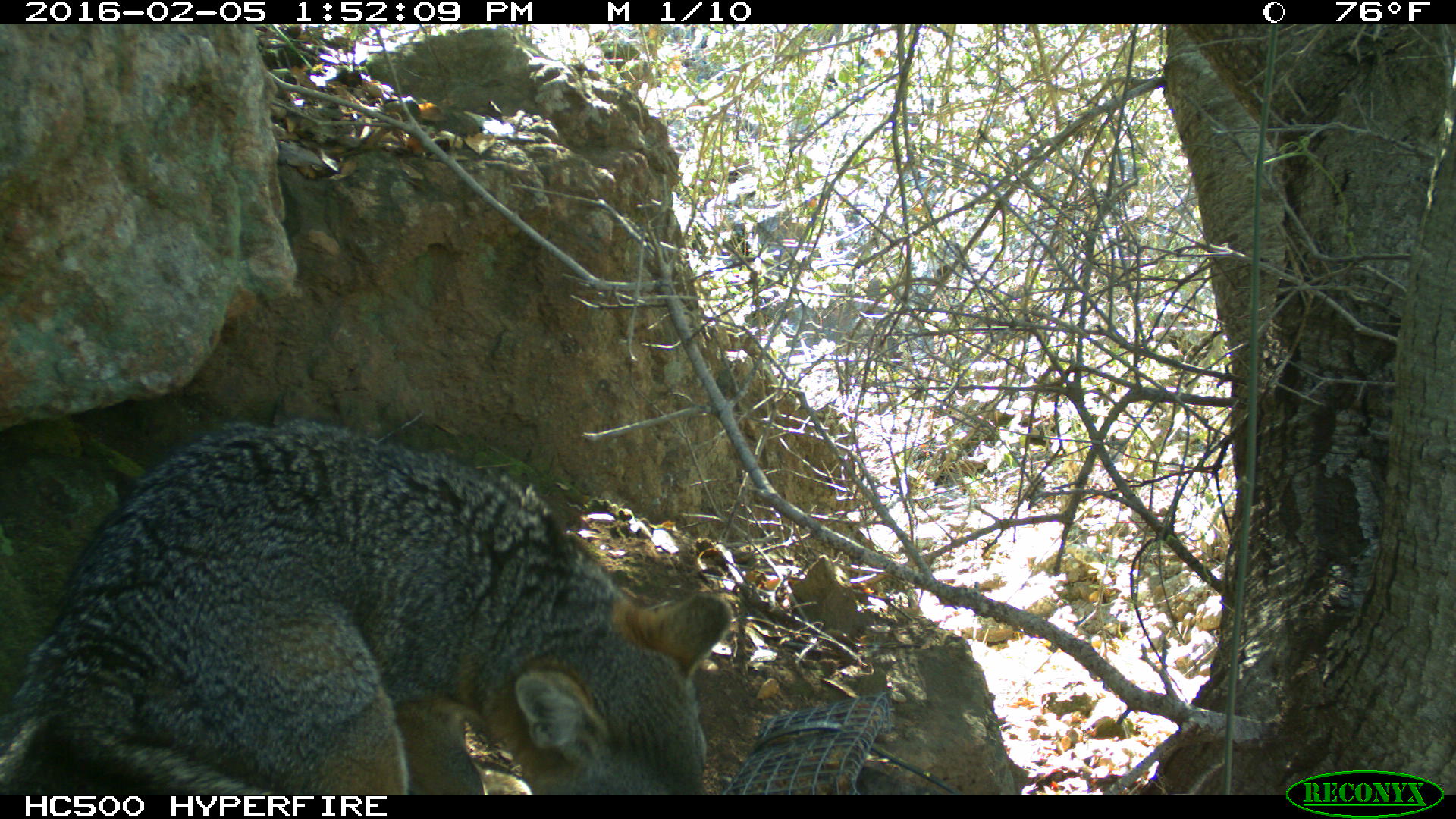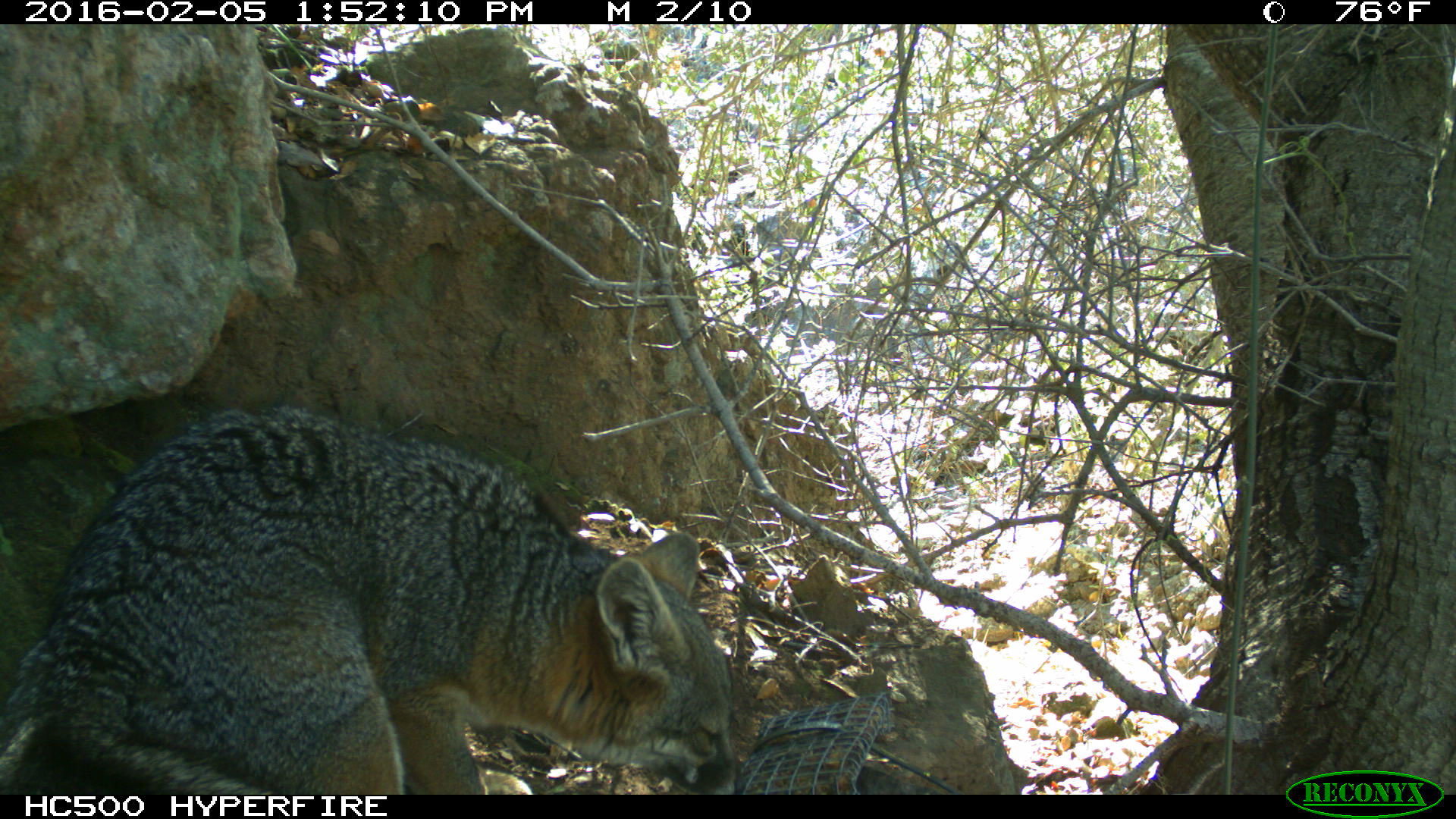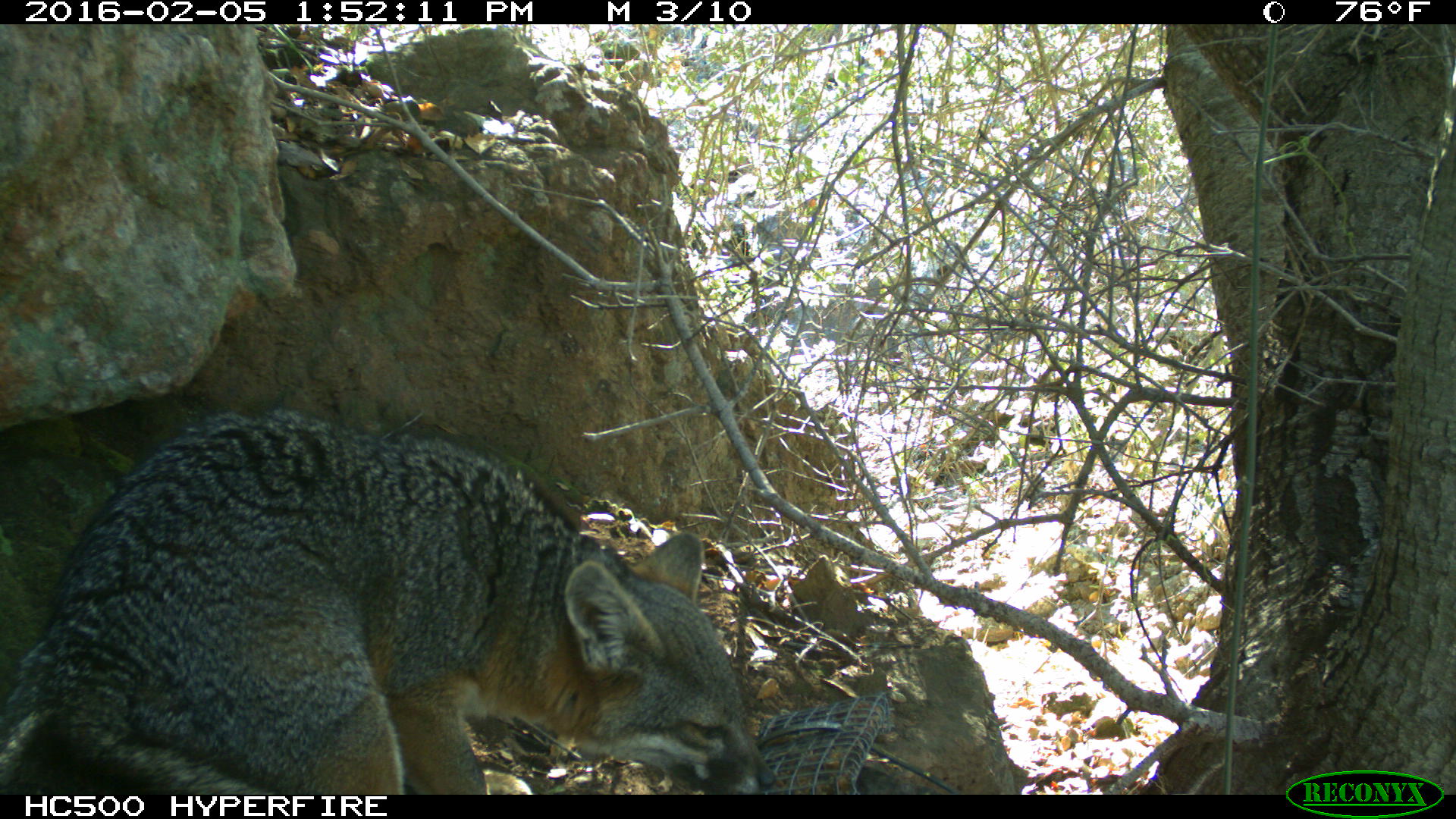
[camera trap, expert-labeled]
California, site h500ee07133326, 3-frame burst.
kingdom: Animalia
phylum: Chordata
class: Mammalia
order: Carnivora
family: Canidae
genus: Urocyon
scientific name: Urocyon littoralis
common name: island fox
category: fox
Fox (island fox) (Urocyon littoralis).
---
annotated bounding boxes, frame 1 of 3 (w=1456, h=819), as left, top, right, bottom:
fox: 0, 417, 730, 795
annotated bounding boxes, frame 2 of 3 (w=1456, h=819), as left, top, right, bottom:
fox: 0, 401, 743, 794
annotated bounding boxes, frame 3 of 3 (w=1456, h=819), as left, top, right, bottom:
fox: 0, 407, 776, 795